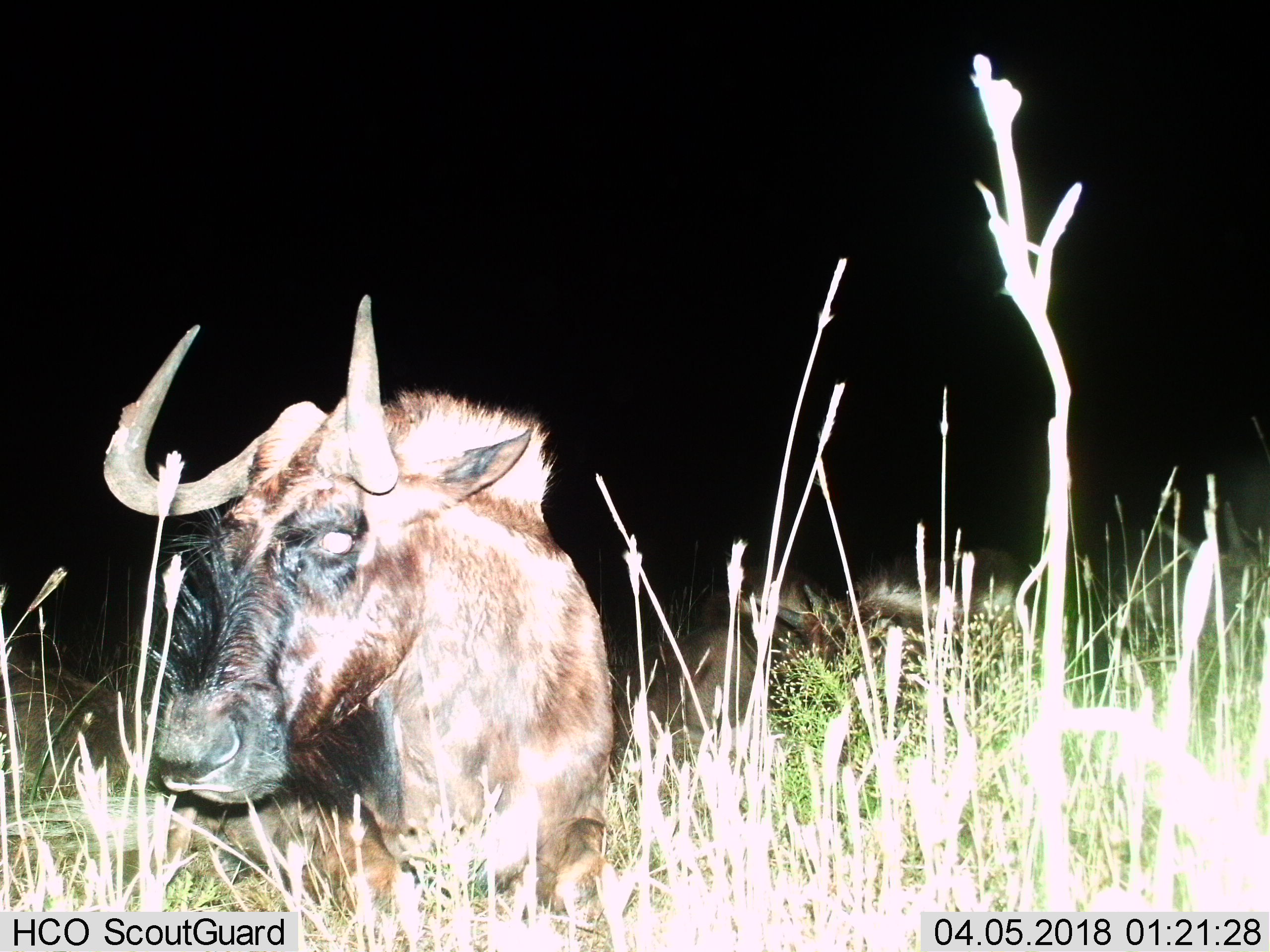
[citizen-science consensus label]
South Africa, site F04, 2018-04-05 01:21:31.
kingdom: Animalia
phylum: Chordata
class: Mammalia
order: Artiodactyla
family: Bovidae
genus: Connochaetes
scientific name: Connochaetes gnou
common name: black wildebeest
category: wildebeestblack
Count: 3.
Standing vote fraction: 25%.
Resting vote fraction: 62%.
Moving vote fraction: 12%.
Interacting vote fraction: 12%.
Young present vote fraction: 12%.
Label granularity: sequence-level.